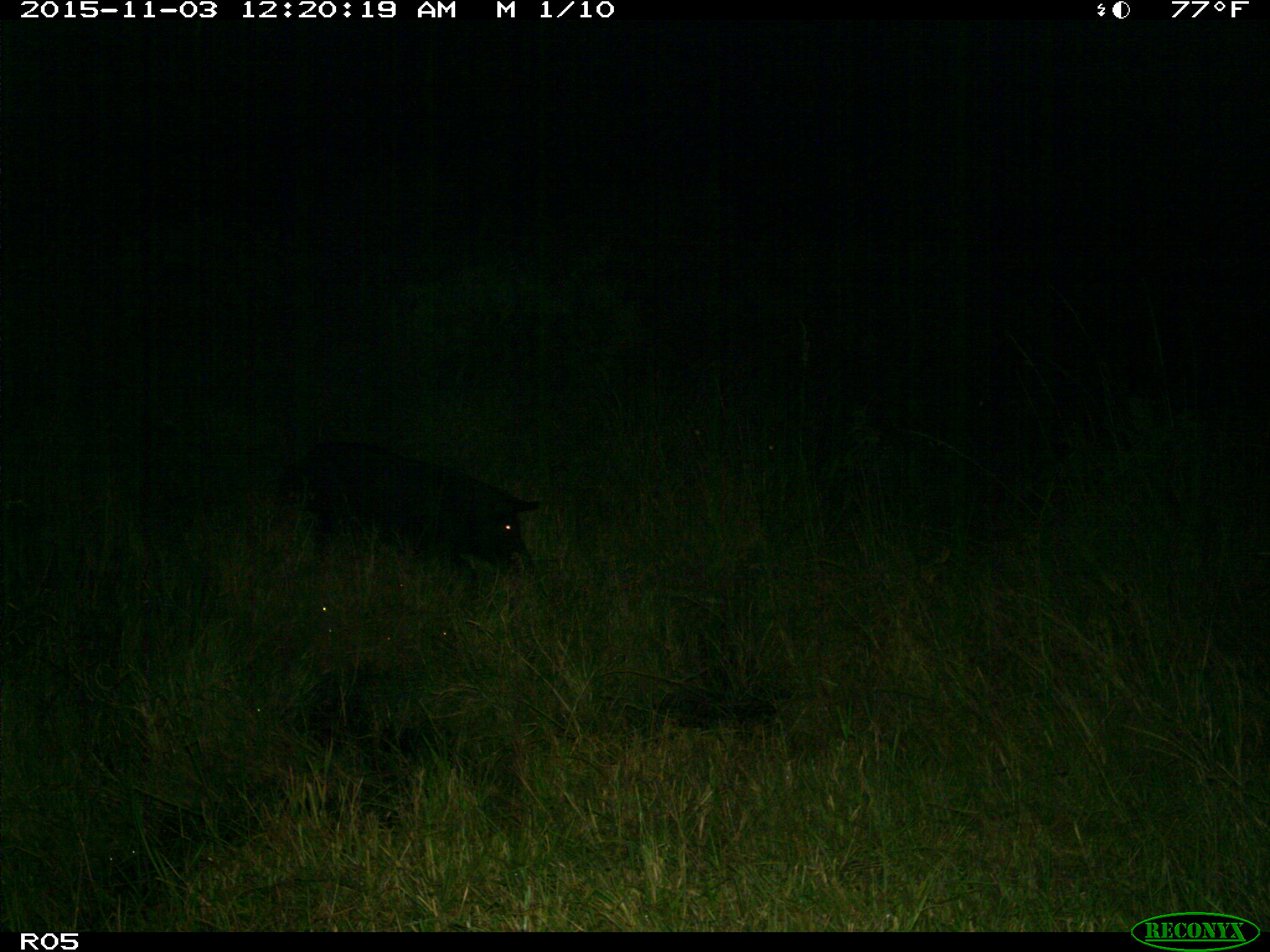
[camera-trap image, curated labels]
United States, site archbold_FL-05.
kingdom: Animalia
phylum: Chordata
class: Mammalia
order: Artiodactyla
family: Suidae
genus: Sus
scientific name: Sus scrofa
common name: wild boar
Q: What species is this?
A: Sus scrofa (wild boar).